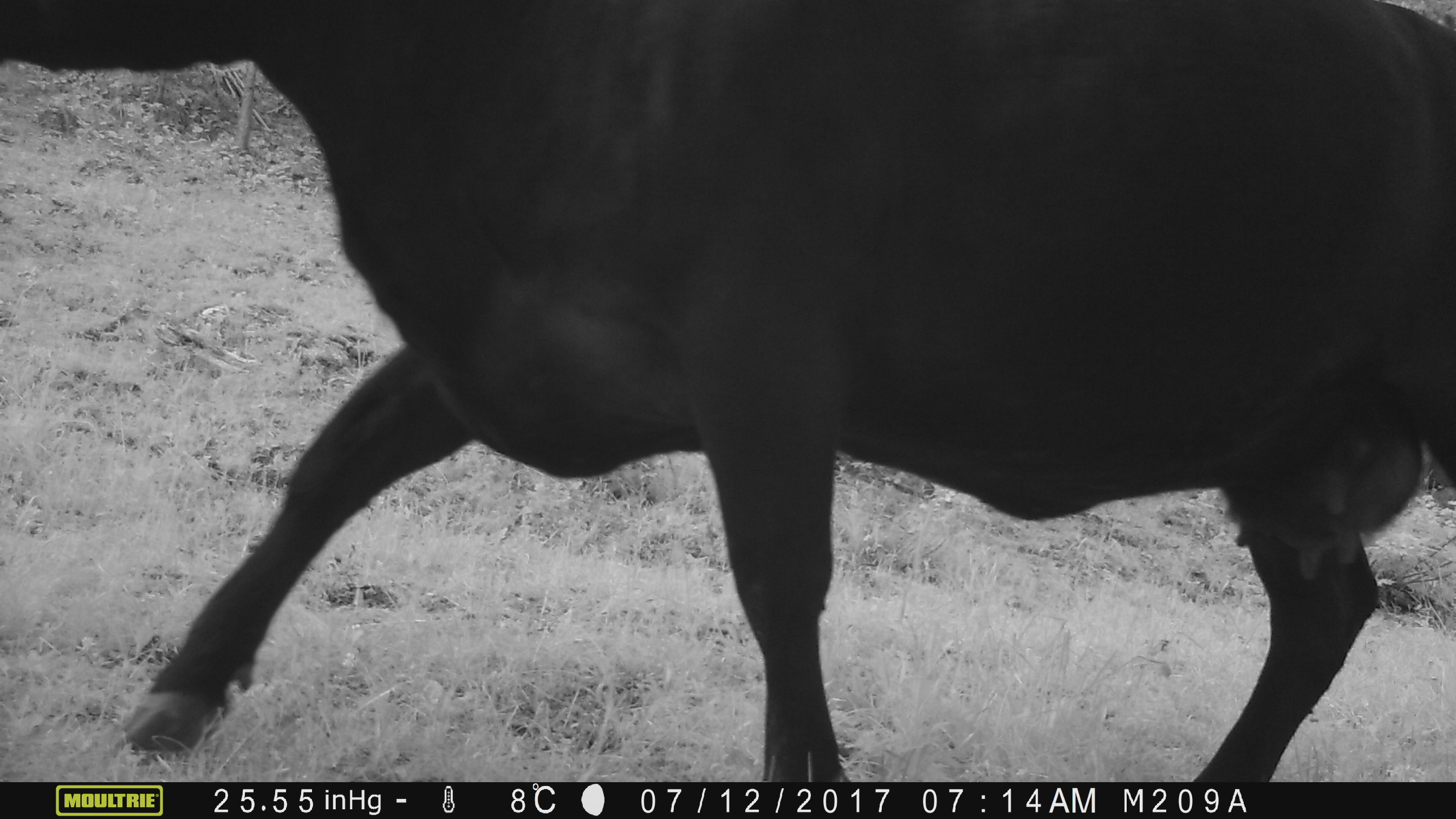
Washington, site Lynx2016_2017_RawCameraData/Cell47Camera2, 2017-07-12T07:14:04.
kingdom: Animalia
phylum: Chordata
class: Mammalia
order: Artiodactyla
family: Bovidae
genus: Bos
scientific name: Bos taurus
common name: domestic cattle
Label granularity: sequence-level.